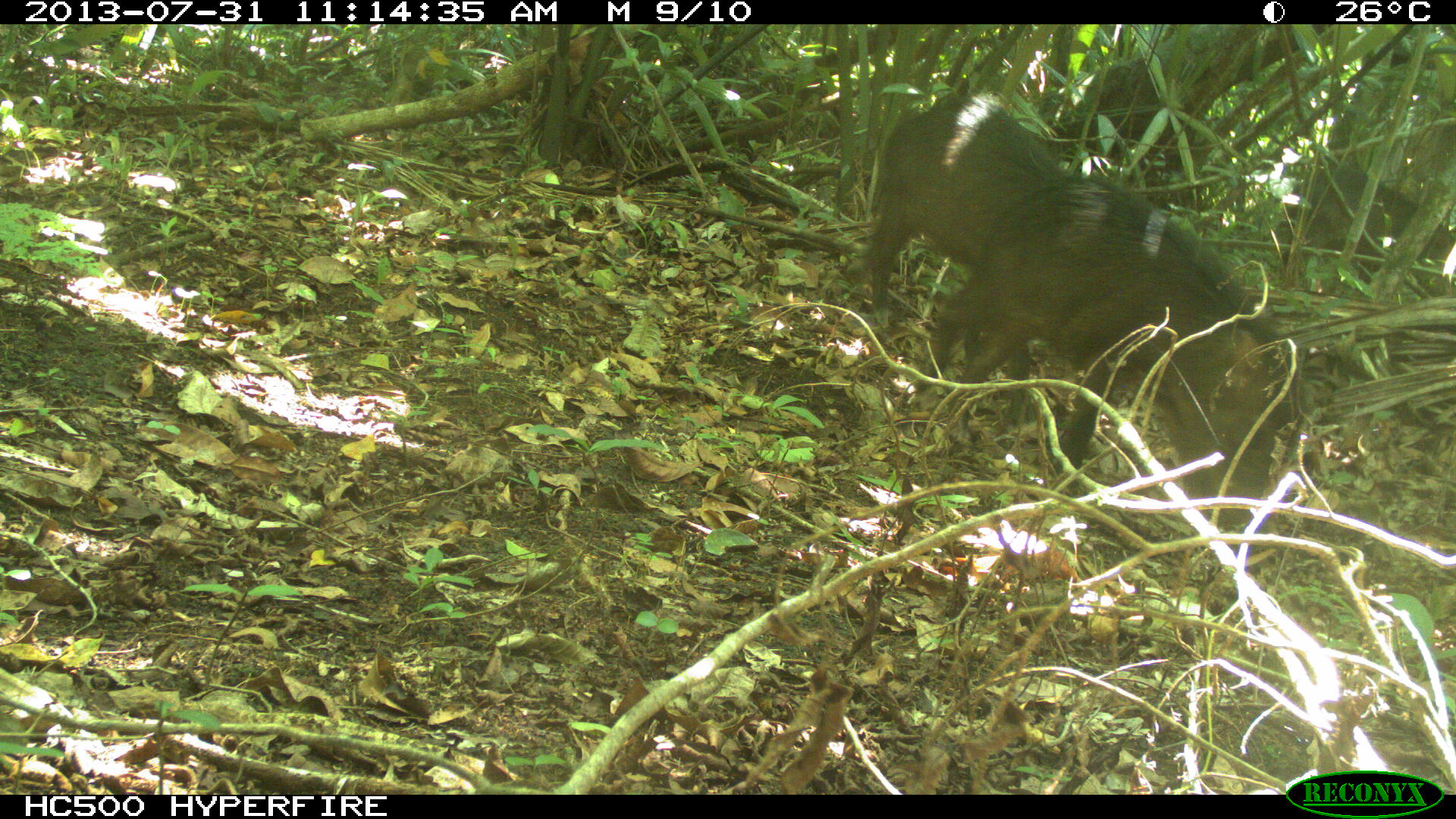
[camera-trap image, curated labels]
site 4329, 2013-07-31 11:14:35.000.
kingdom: Animalia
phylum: Chordata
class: Mammalia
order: Artiodactyla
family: Tayassuidae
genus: Tayassu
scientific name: Tayassu pecari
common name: white-lipped peccary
Tayassu pecari (white-lipped peccary), count 3.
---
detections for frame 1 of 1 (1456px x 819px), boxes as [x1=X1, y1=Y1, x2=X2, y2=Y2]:
tayassu pecari: [x1=914, y1=173, x2=1305, y2=525]; [x1=844, y1=91, x2=1082, y2=423]; [x1=1281, y1=165, x2=1456, y2=294]; [x1=1054, y1=57, x2=1210, y2=174]